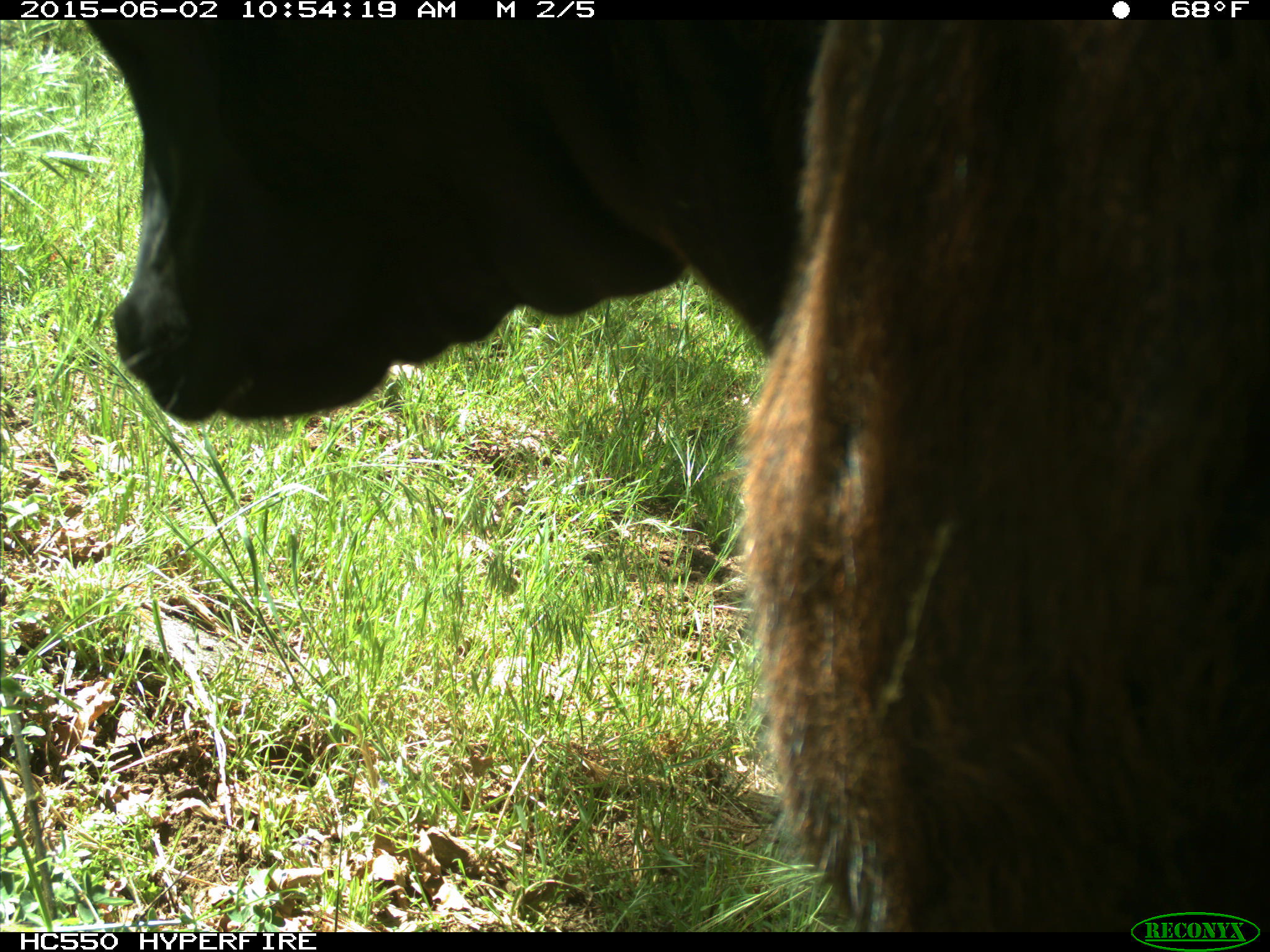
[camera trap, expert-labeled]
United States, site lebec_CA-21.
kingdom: Animalia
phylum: Chordata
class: Mammalia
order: Artiodactyla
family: Bovidae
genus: Bos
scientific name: Bos taurus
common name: domestic cow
Bos taurus (domestic cow).